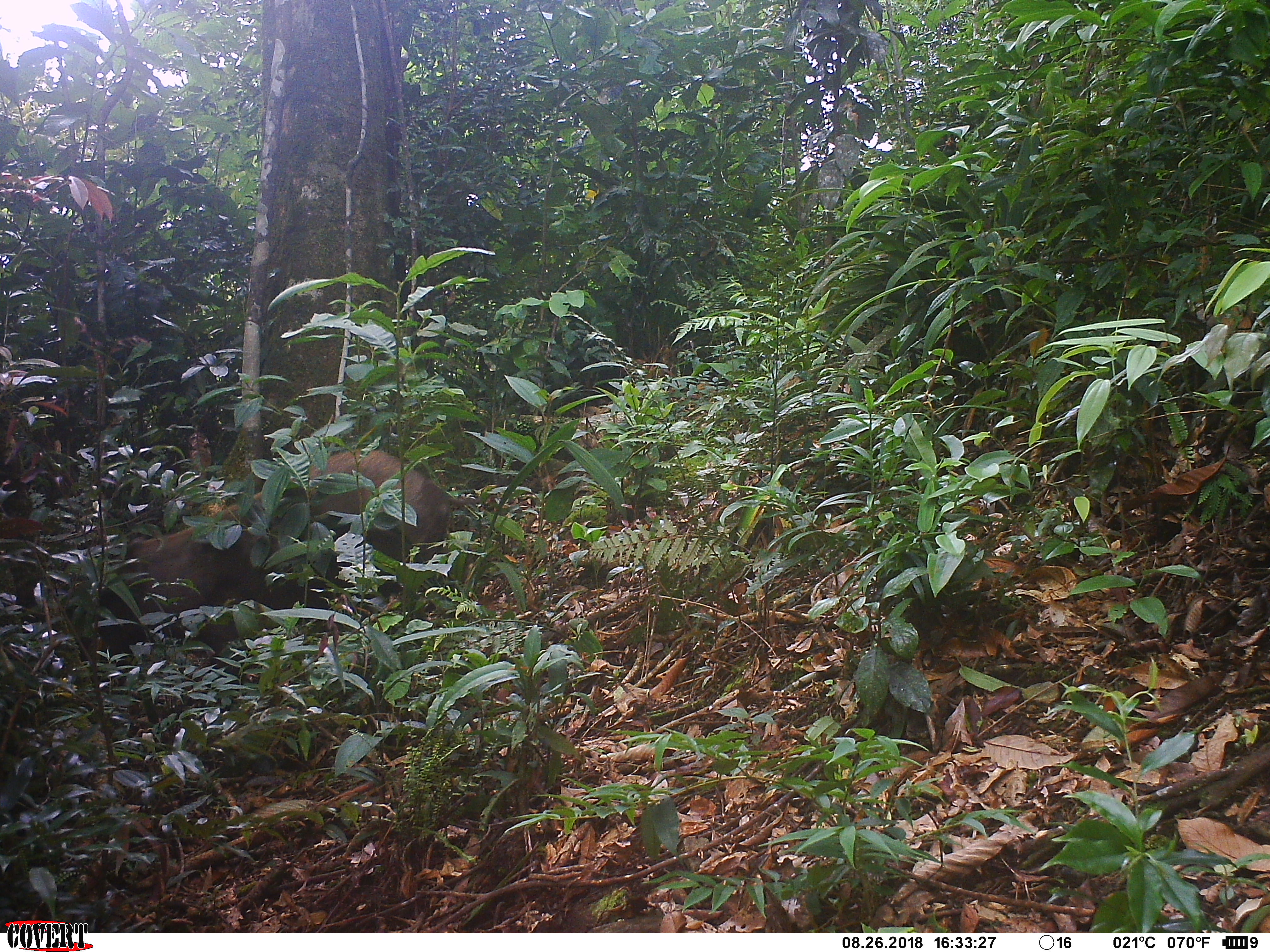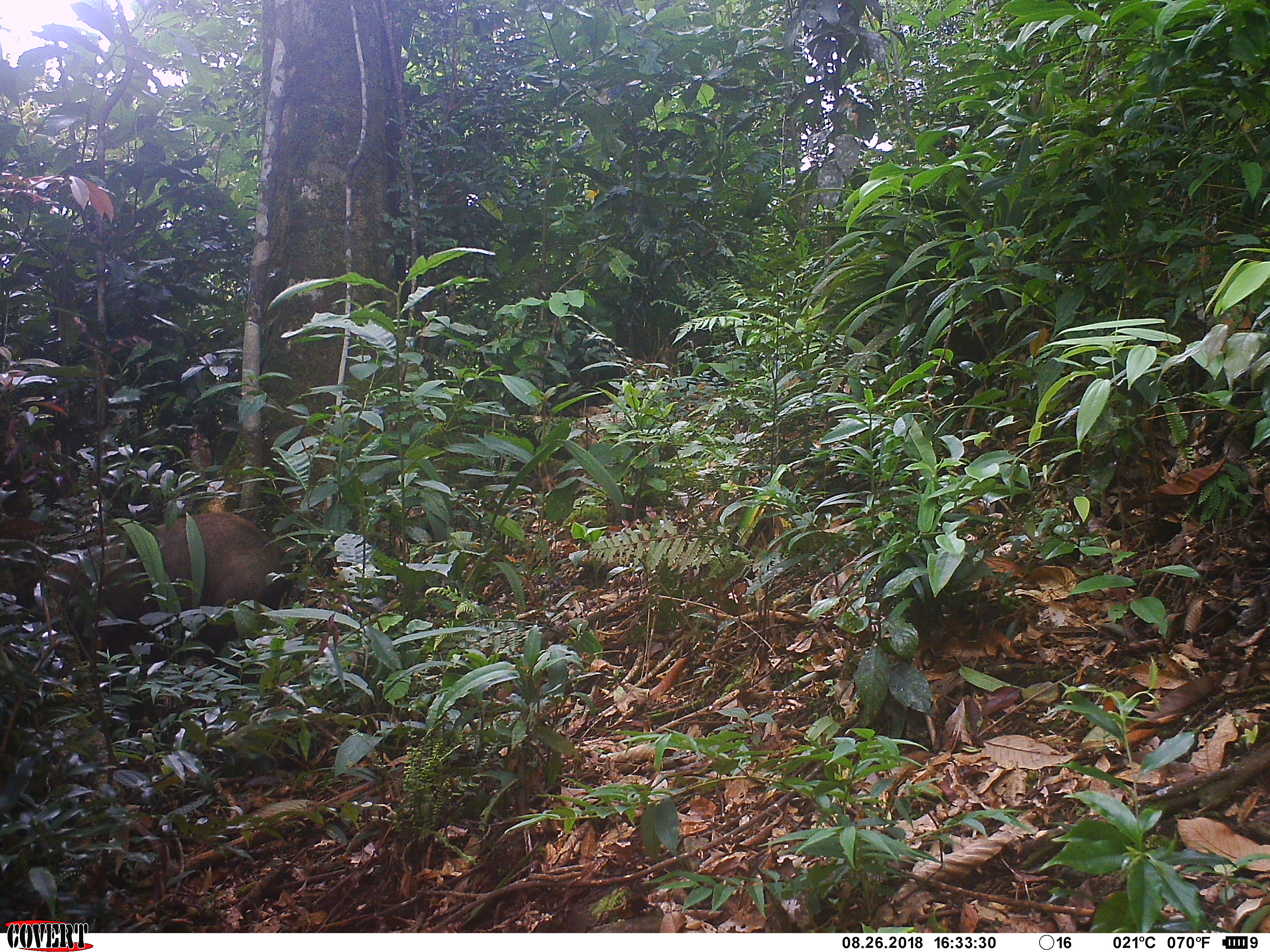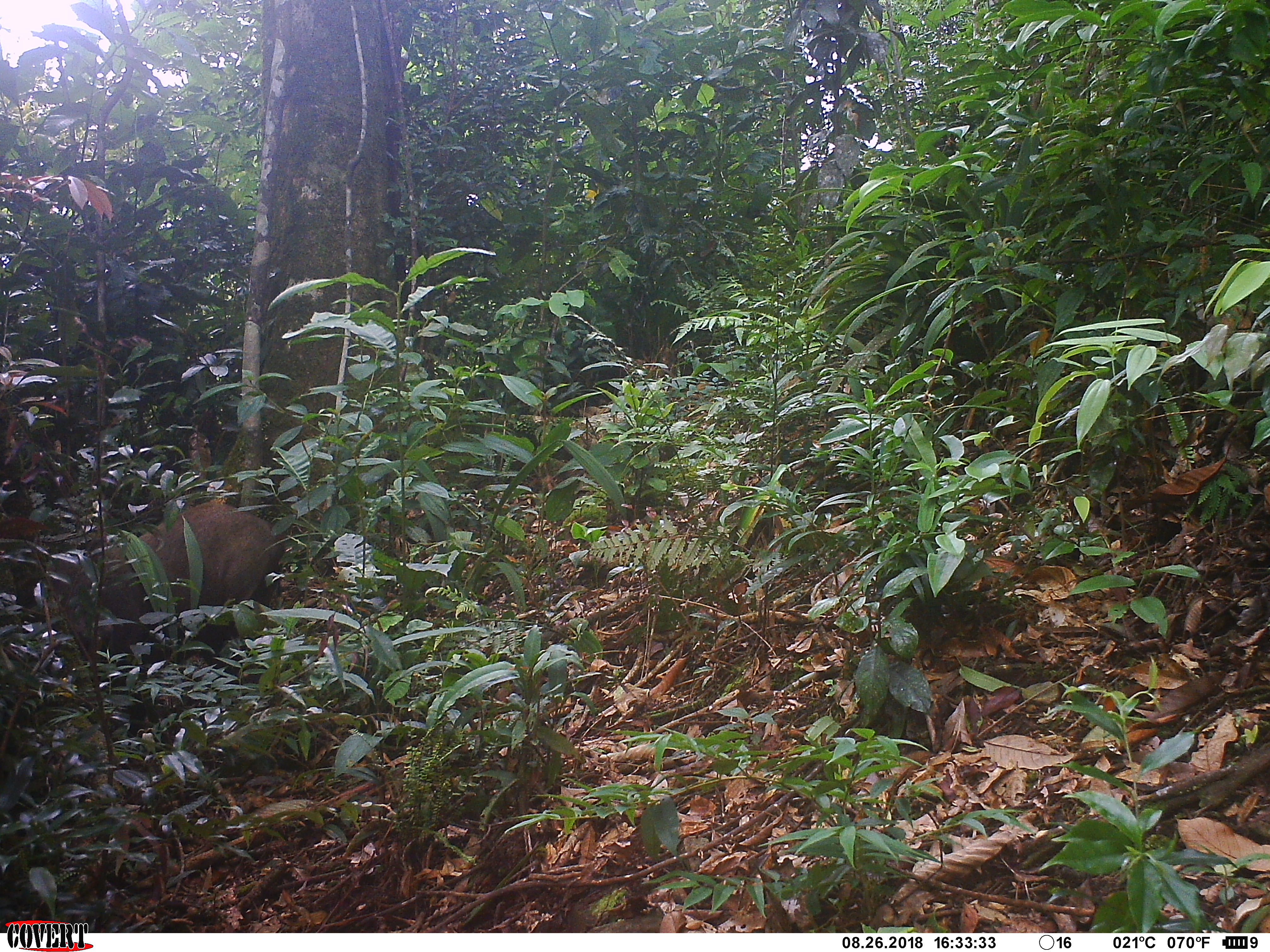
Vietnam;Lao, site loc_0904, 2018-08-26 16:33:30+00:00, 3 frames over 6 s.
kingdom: Animalia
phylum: Chordata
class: Mammalia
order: Artiodactyla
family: Suidae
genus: Sus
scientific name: Sus scrofa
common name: eurasian wild pig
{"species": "eurasian wild pig (Sus scrofa)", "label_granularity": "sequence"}